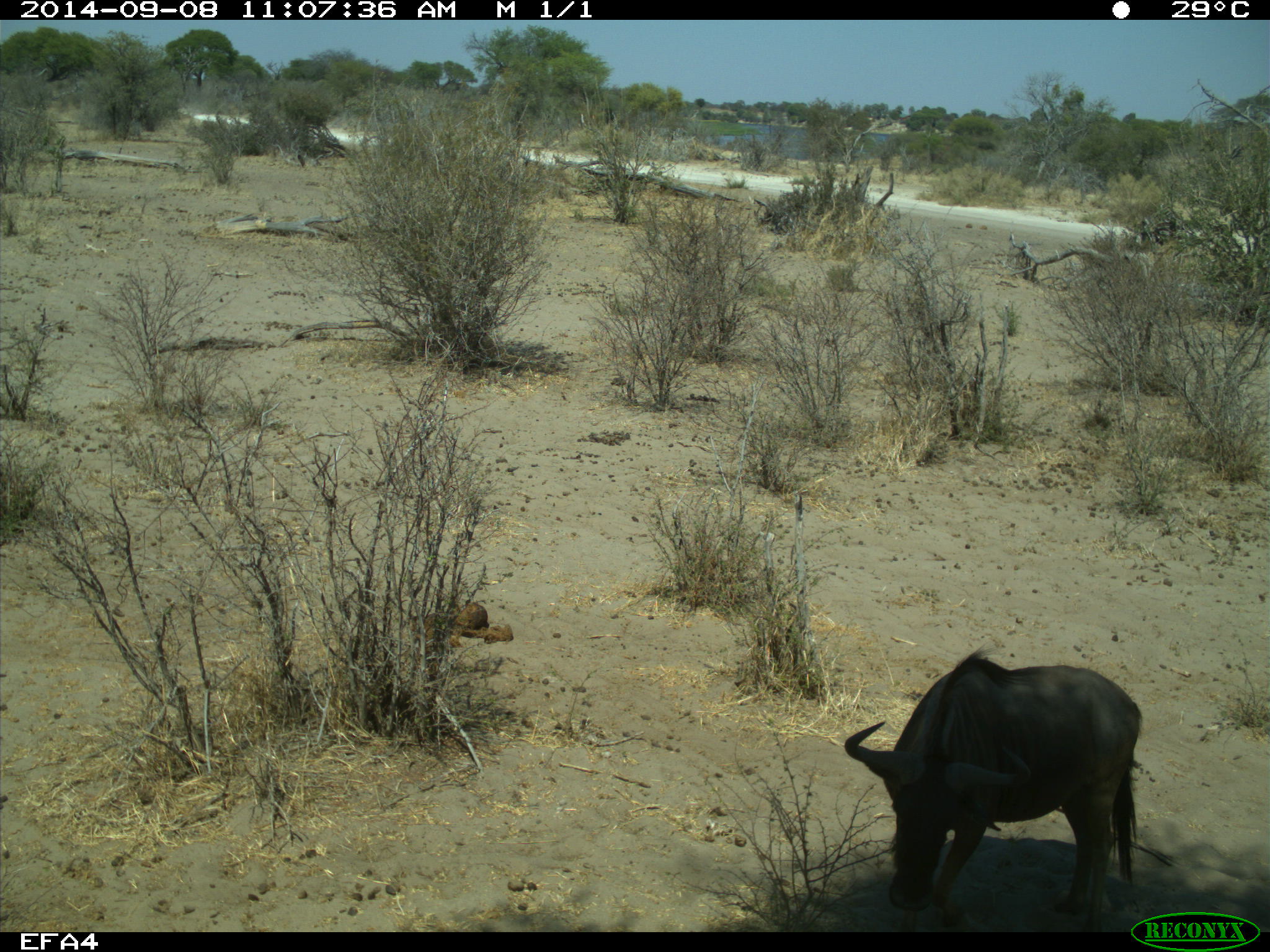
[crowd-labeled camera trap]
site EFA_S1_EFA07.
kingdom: Animalia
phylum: Chordata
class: Mammalia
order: Artiodactyla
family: Bovidae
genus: Connochaetes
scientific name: Connochaetes taurinus taurinus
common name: blue wildebeest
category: wildebeestblue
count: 1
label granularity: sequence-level